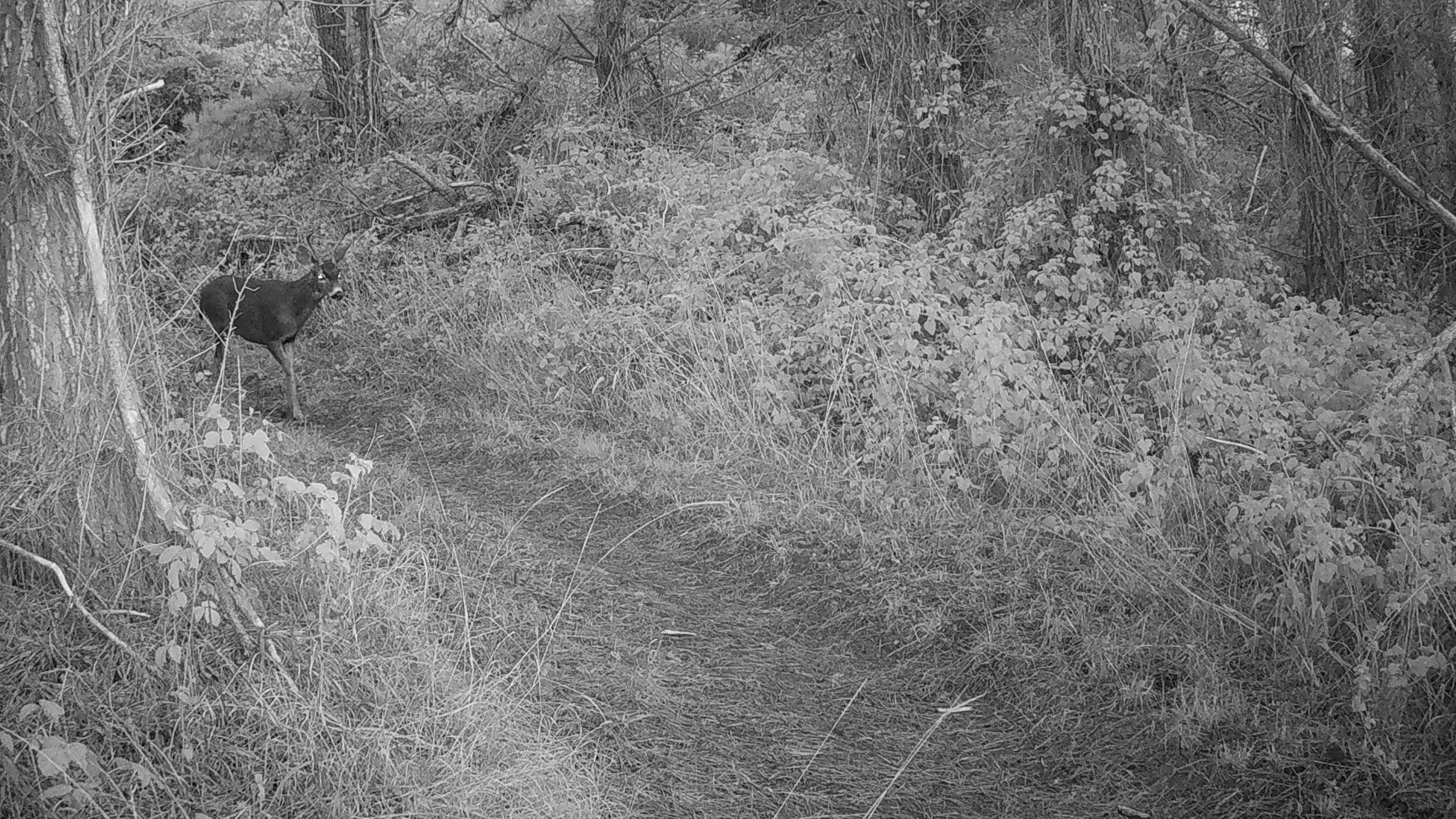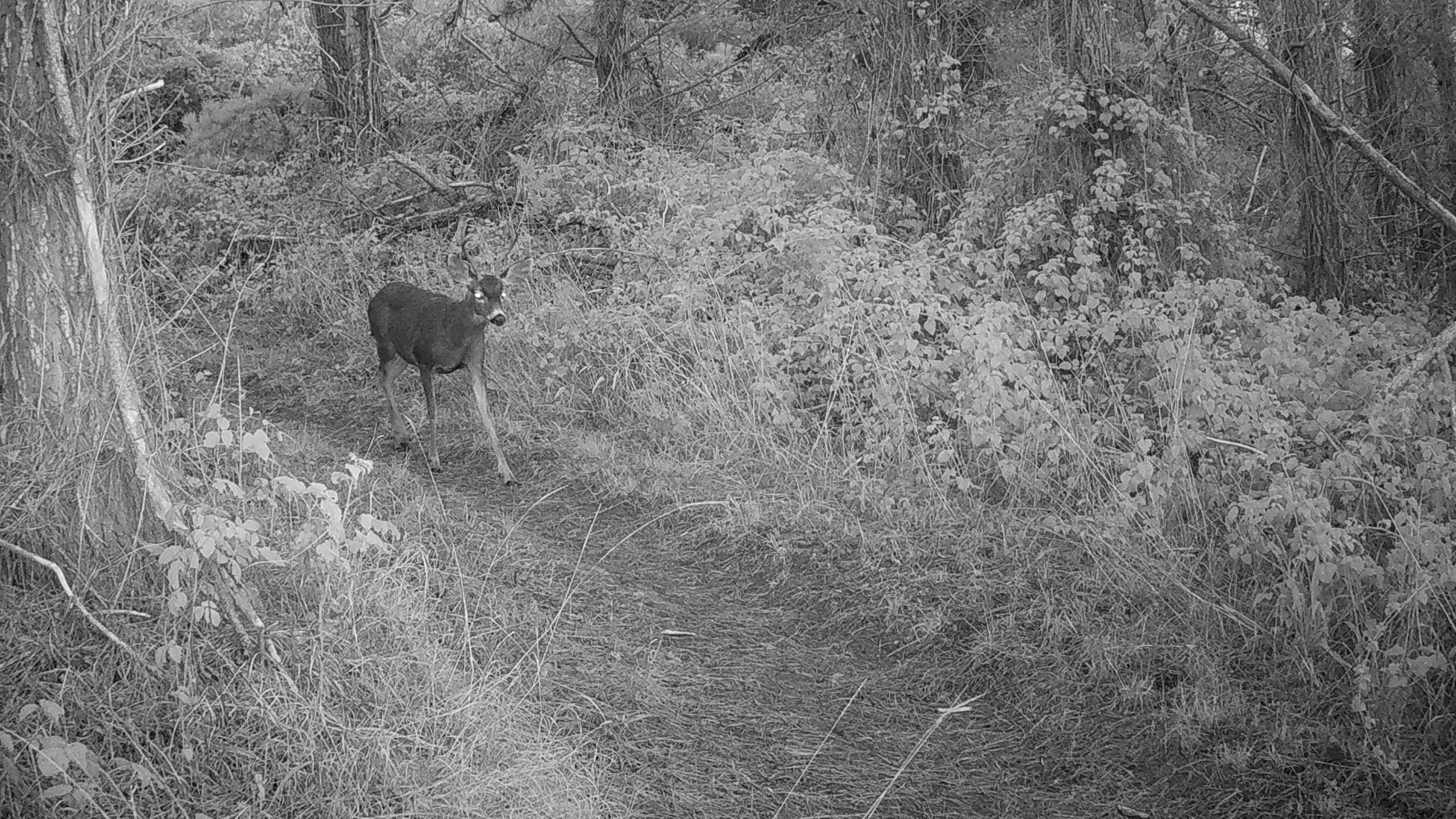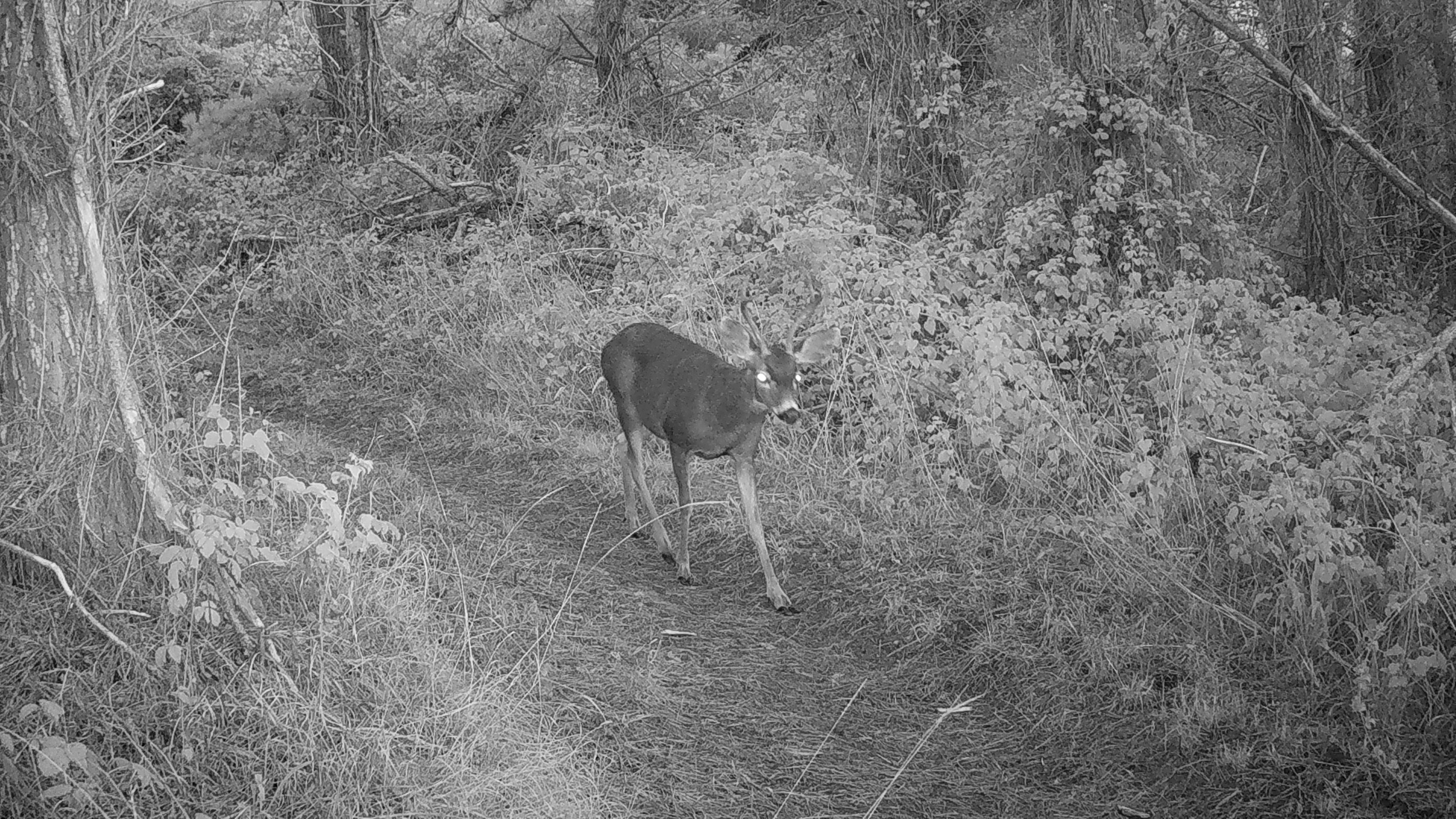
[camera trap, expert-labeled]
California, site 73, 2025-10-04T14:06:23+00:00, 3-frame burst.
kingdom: Animalia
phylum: Chordata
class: Mammalia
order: Artiodactyla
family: Cervidae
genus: Odocoileus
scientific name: Odocoileus hemionus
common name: mule deer